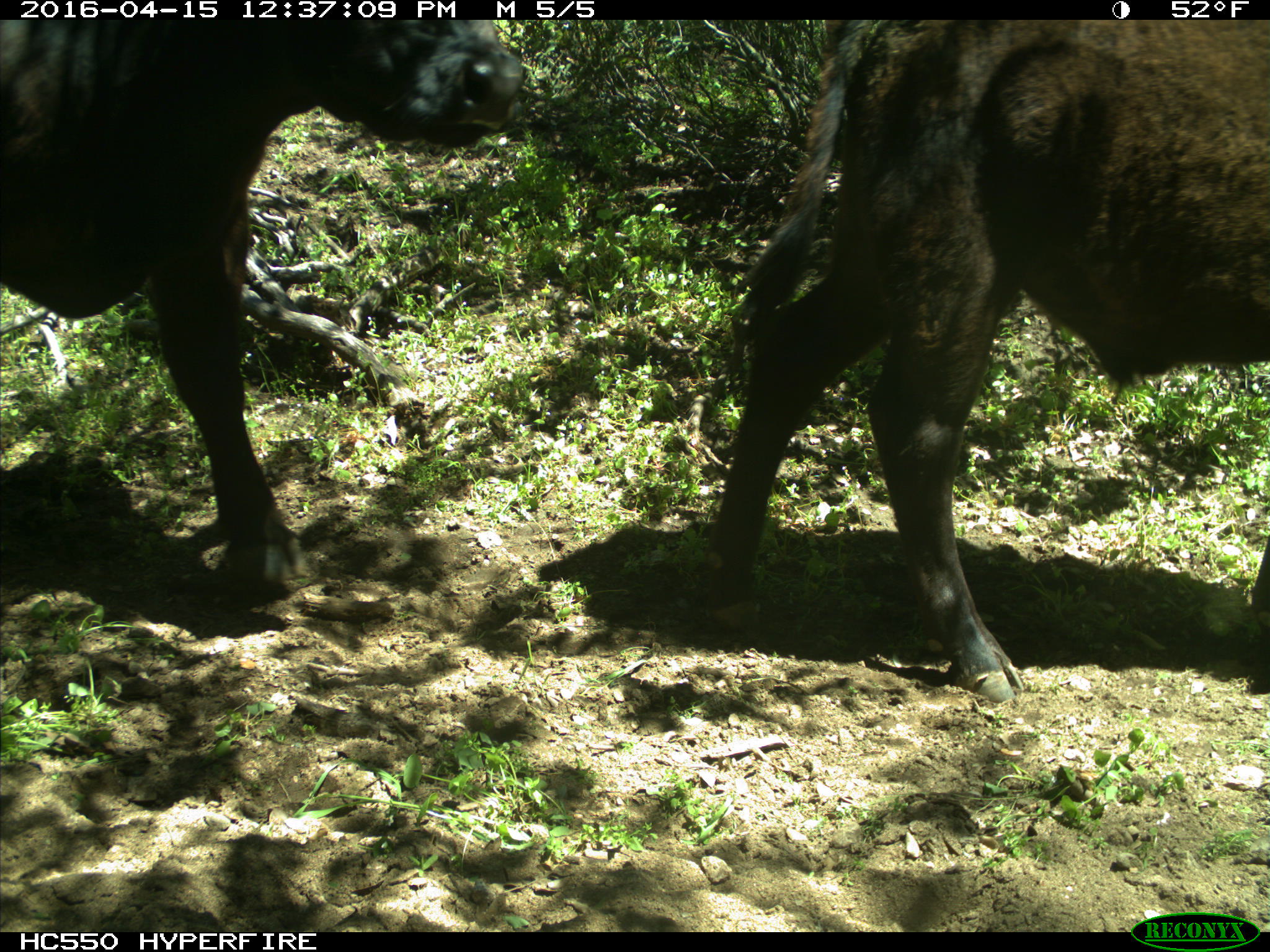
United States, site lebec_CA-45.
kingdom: Animalia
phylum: Chordata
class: Mammalia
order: Artiodactyla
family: Bovidae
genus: Bos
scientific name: Bos taurus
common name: domestic cow